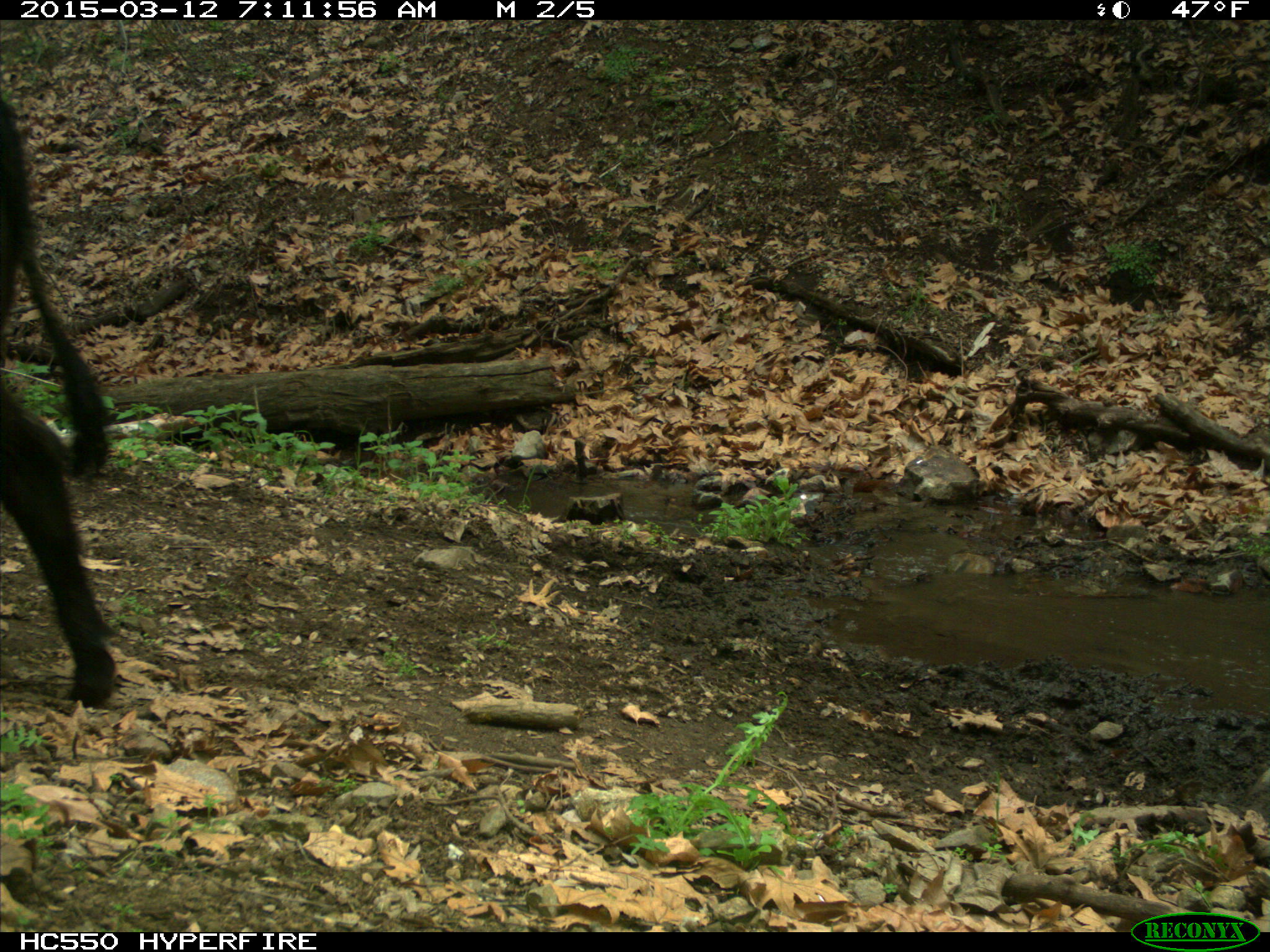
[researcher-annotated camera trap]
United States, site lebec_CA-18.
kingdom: Animalia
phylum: Chordata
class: Mammalia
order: Artiodactyla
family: Bovidae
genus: Bos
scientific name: Bos taurus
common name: domestic cow